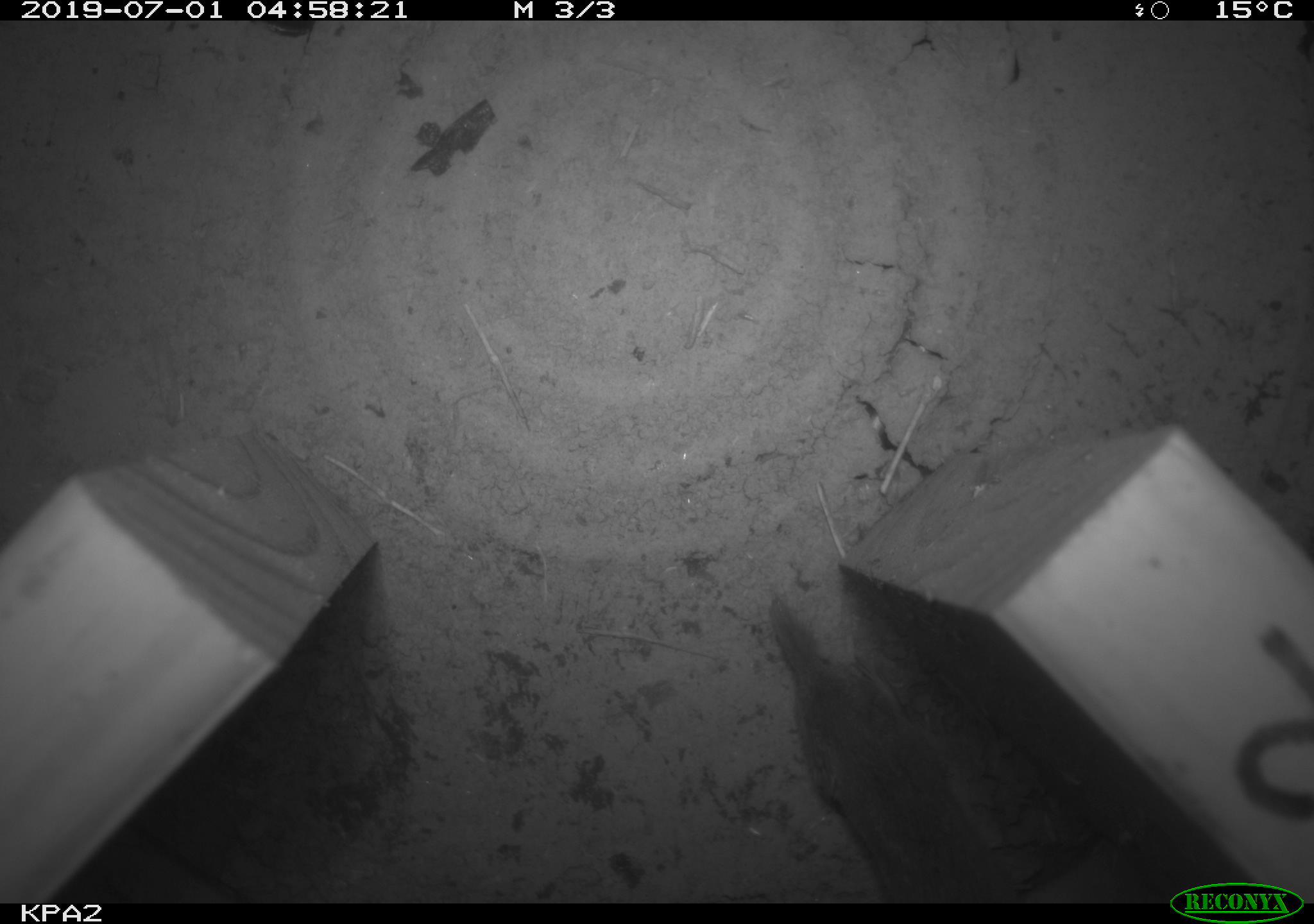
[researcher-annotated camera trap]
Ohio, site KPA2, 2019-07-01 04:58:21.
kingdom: Animalia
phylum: Chordata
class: Mammalia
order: Eulipotyphla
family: Soricidae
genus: Sorex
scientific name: Sorex cinereus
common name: masked shrew